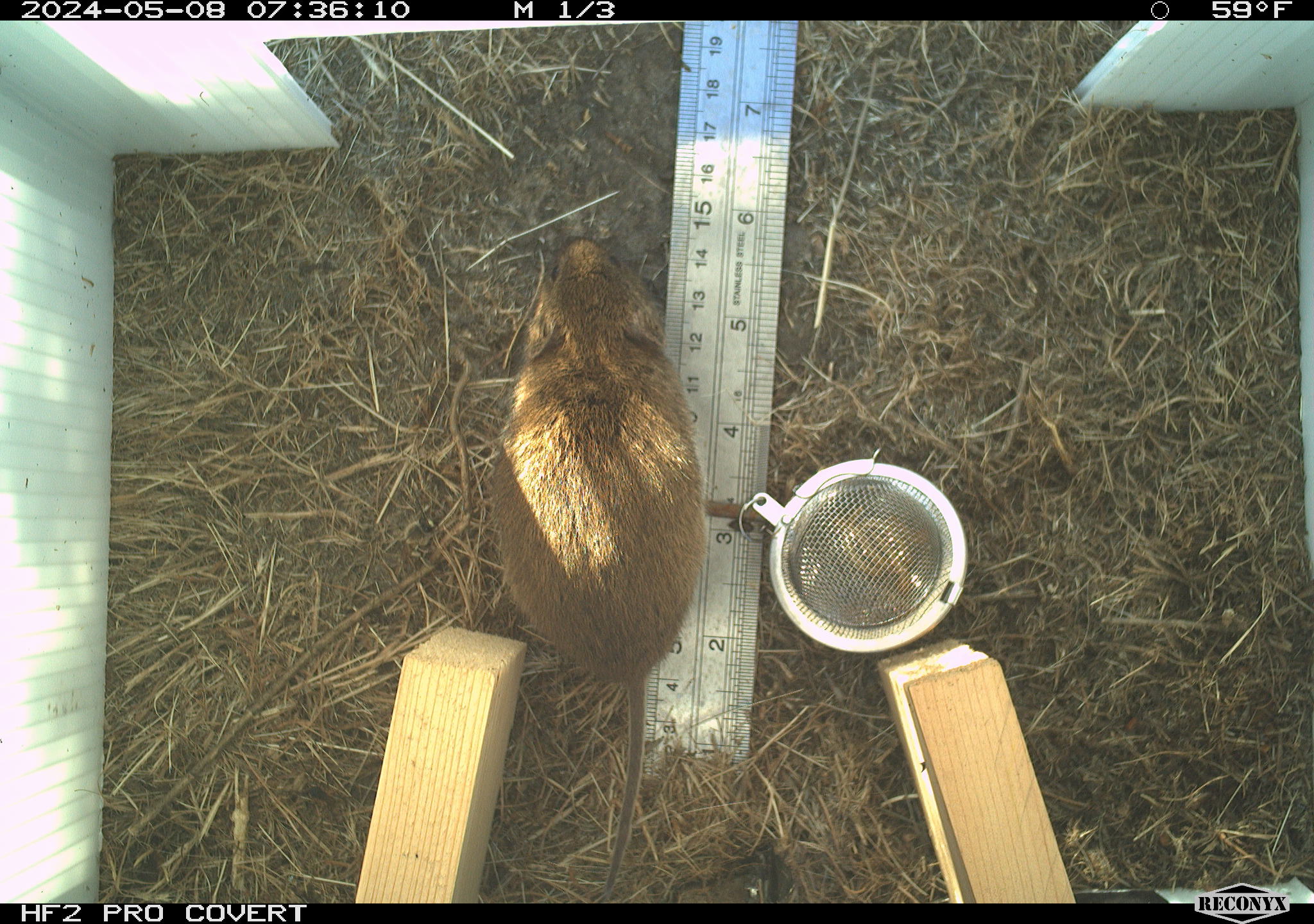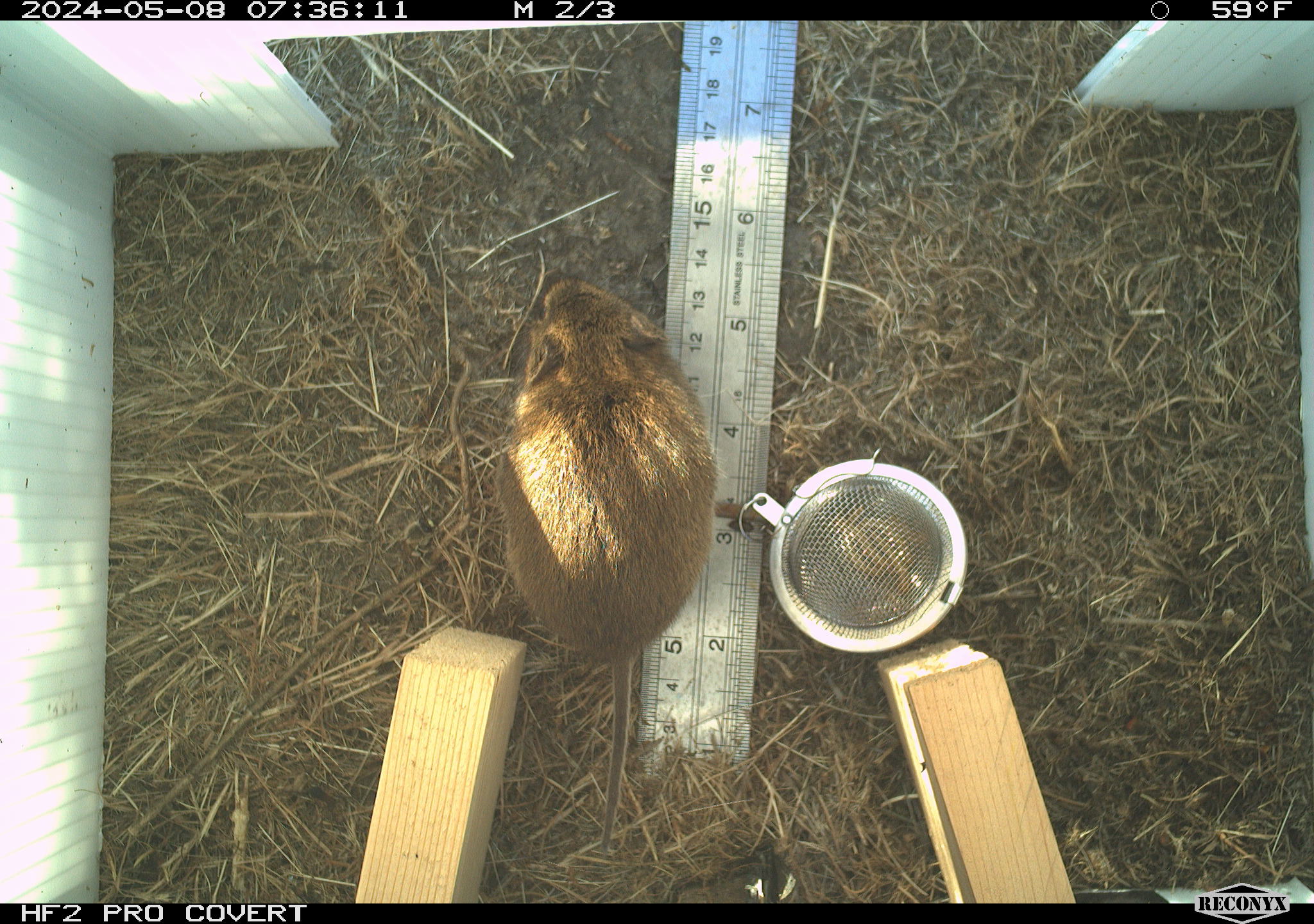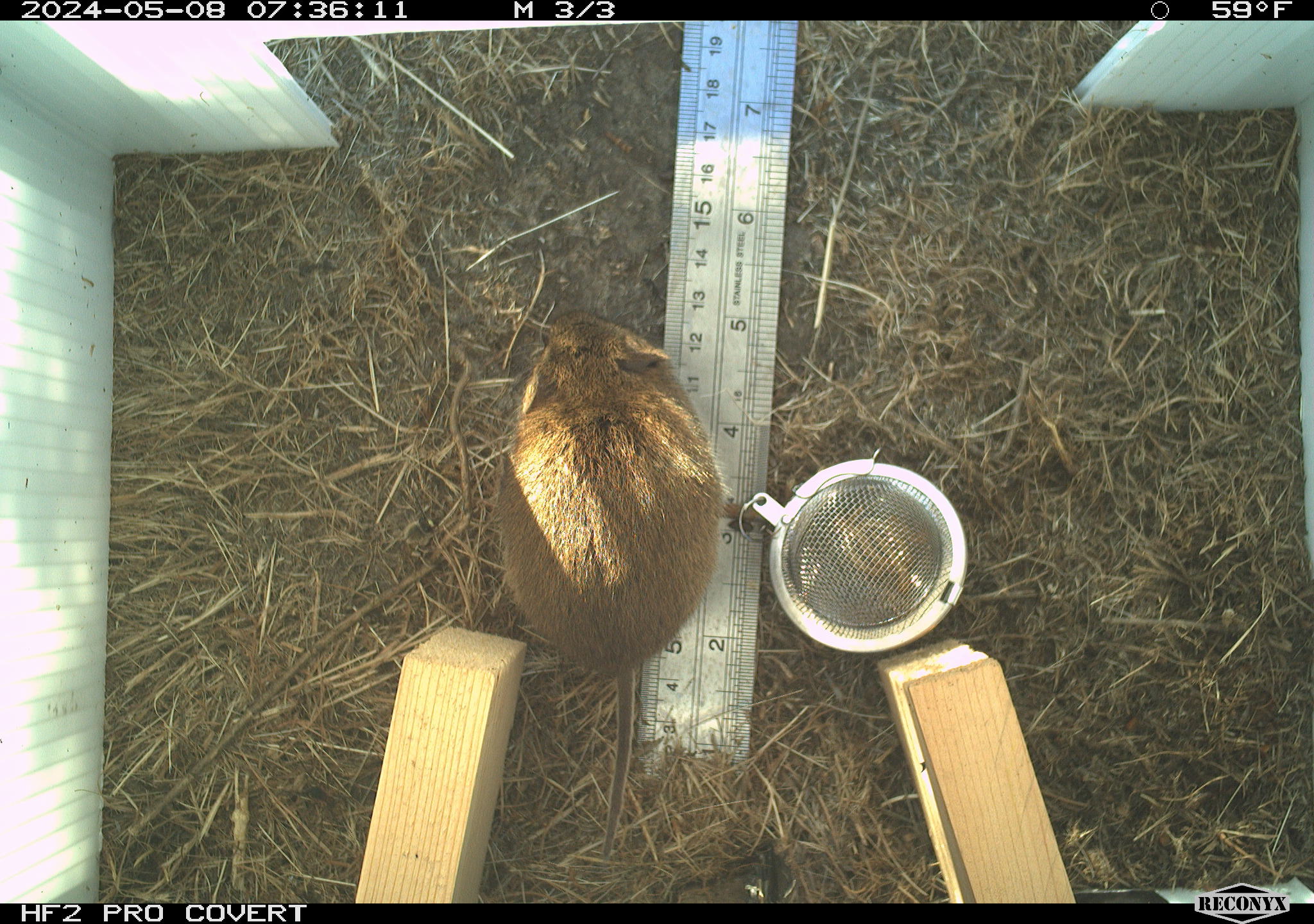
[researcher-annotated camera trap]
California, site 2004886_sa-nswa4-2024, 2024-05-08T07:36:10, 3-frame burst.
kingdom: Animalia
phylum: Chordata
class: Mammalia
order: Rodentia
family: Cricetidae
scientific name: Arvicolinae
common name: voles, lemmings, and muskrats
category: arvicolinae subfamily